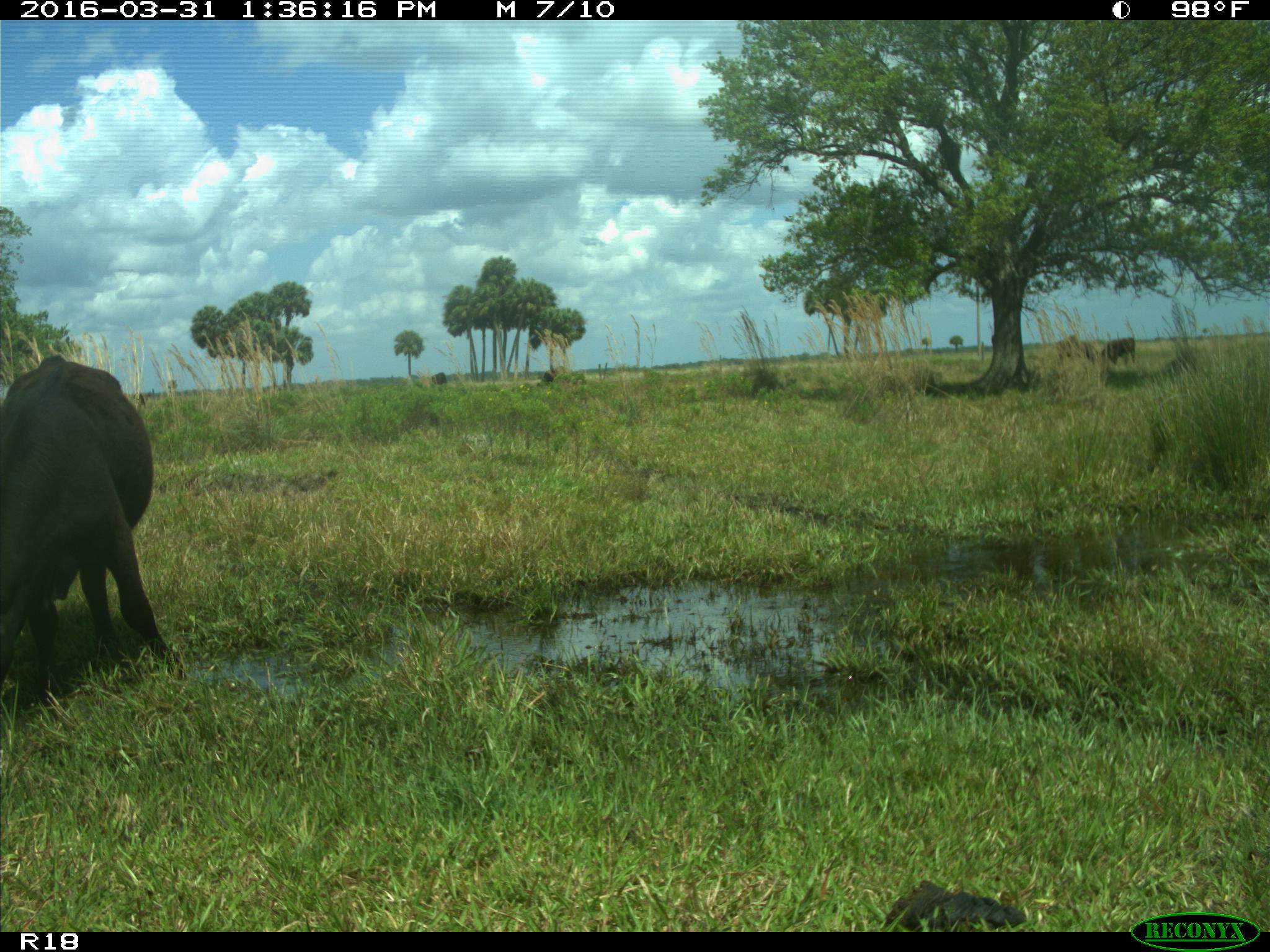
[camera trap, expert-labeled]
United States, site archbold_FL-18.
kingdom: Animalia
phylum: Chordata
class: Mammalia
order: Artiodactyla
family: Bovidae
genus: Bos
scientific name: Bos taurus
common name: domestic cow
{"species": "Bos taurus (domestic cow)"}